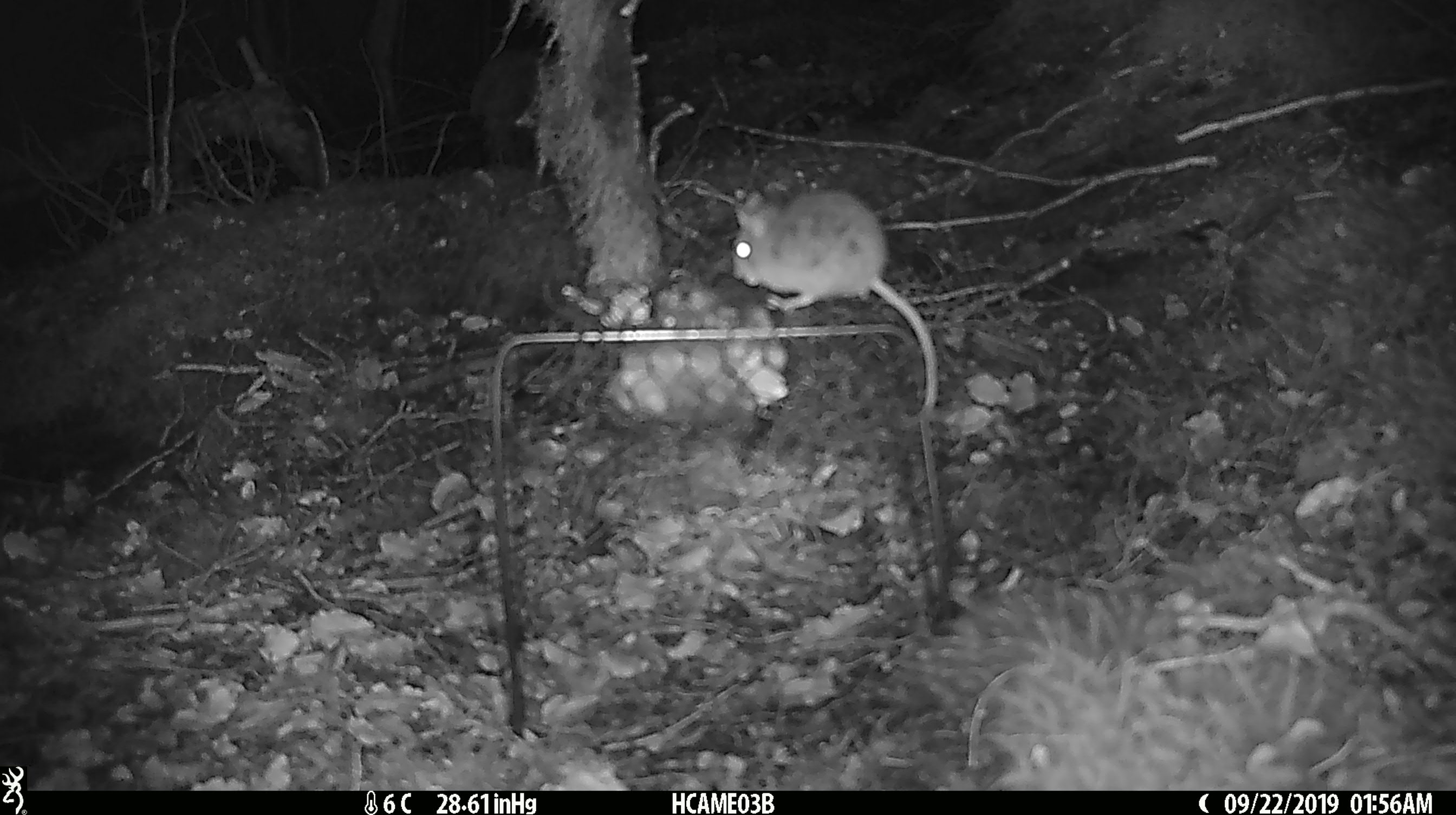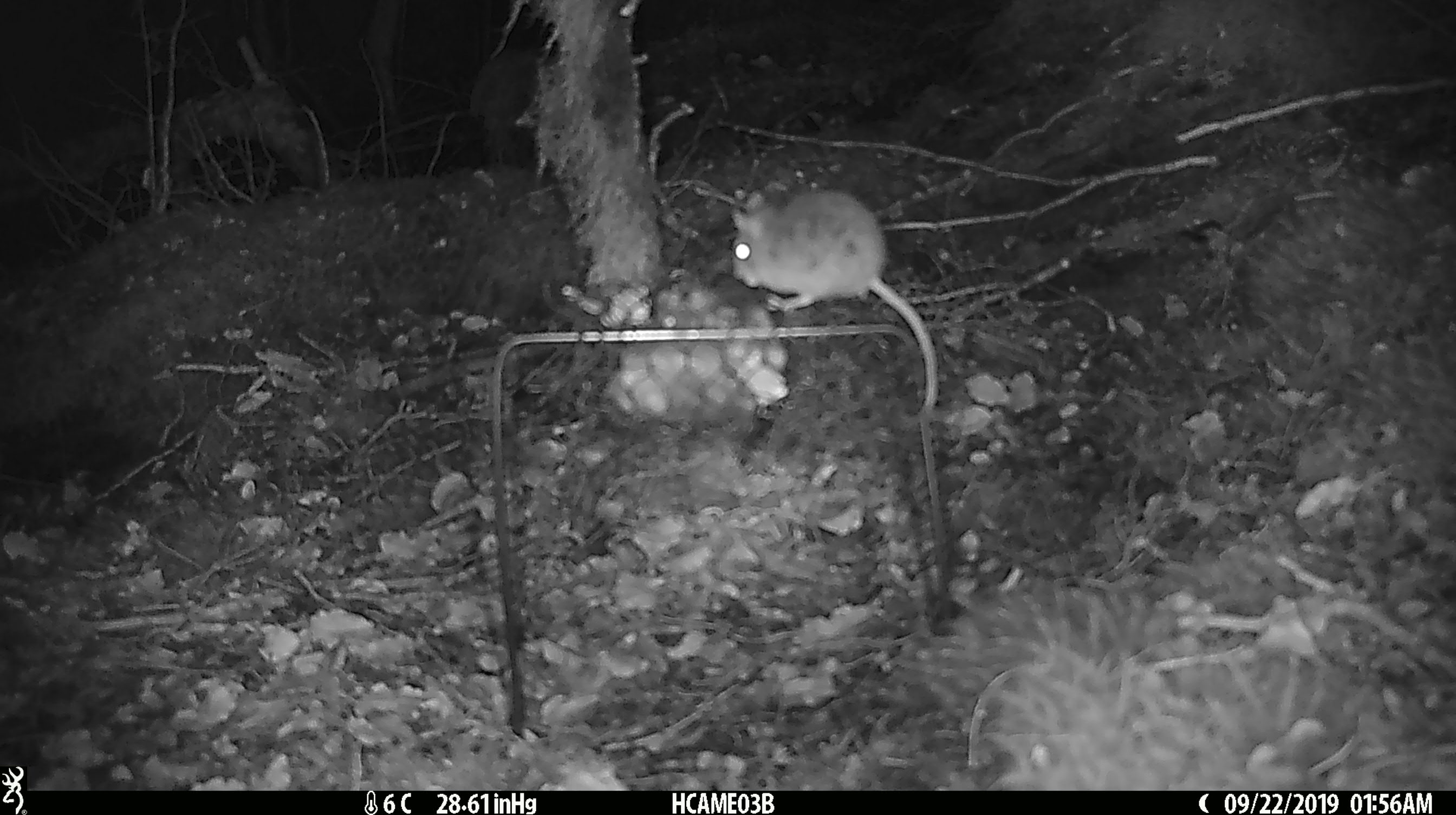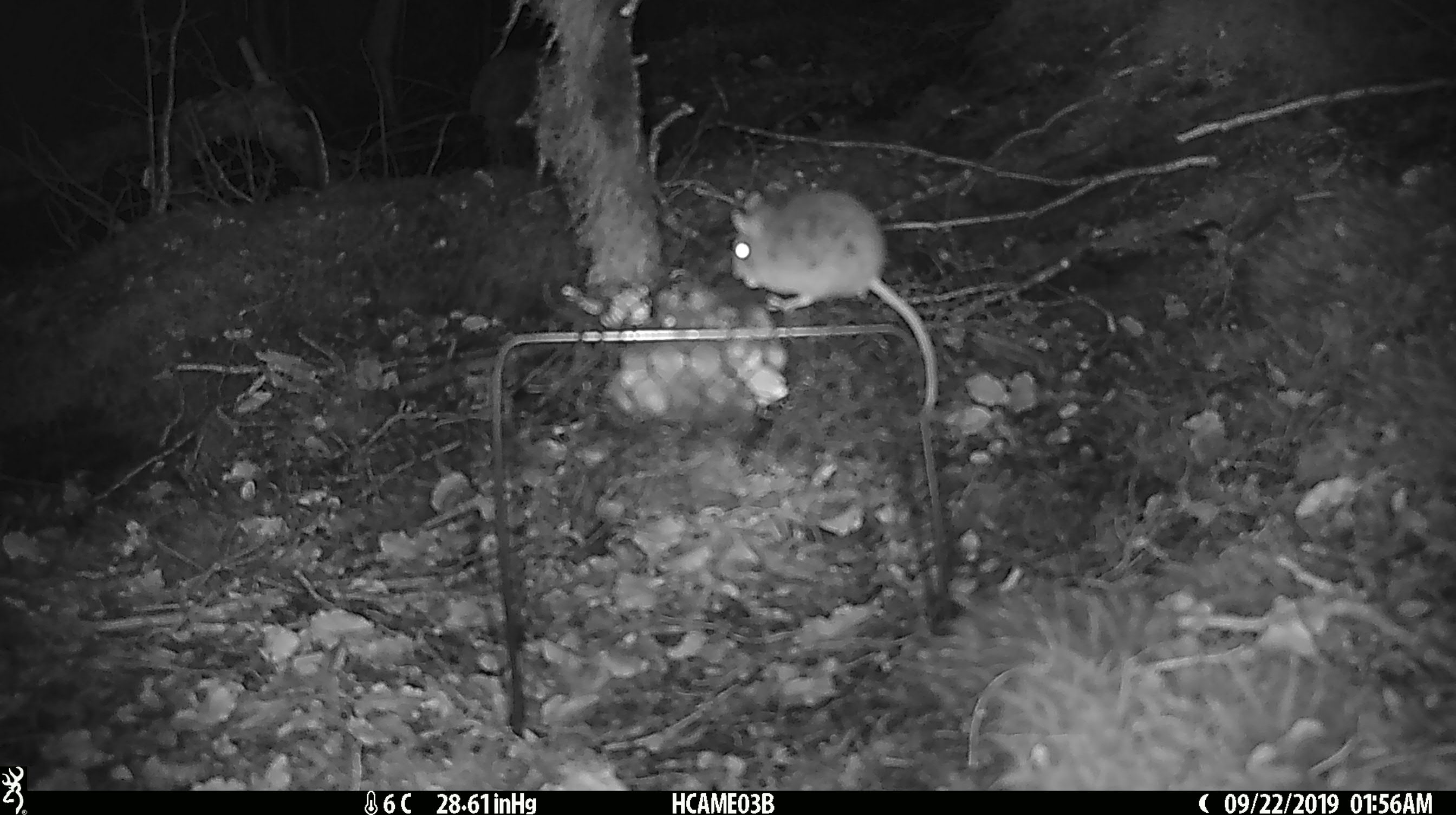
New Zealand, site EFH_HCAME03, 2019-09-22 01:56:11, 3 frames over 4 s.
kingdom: Animalia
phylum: Chordata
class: Mammalia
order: Rodentia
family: Muridae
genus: Mus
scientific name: Mus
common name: mouse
Mouse (Mus).